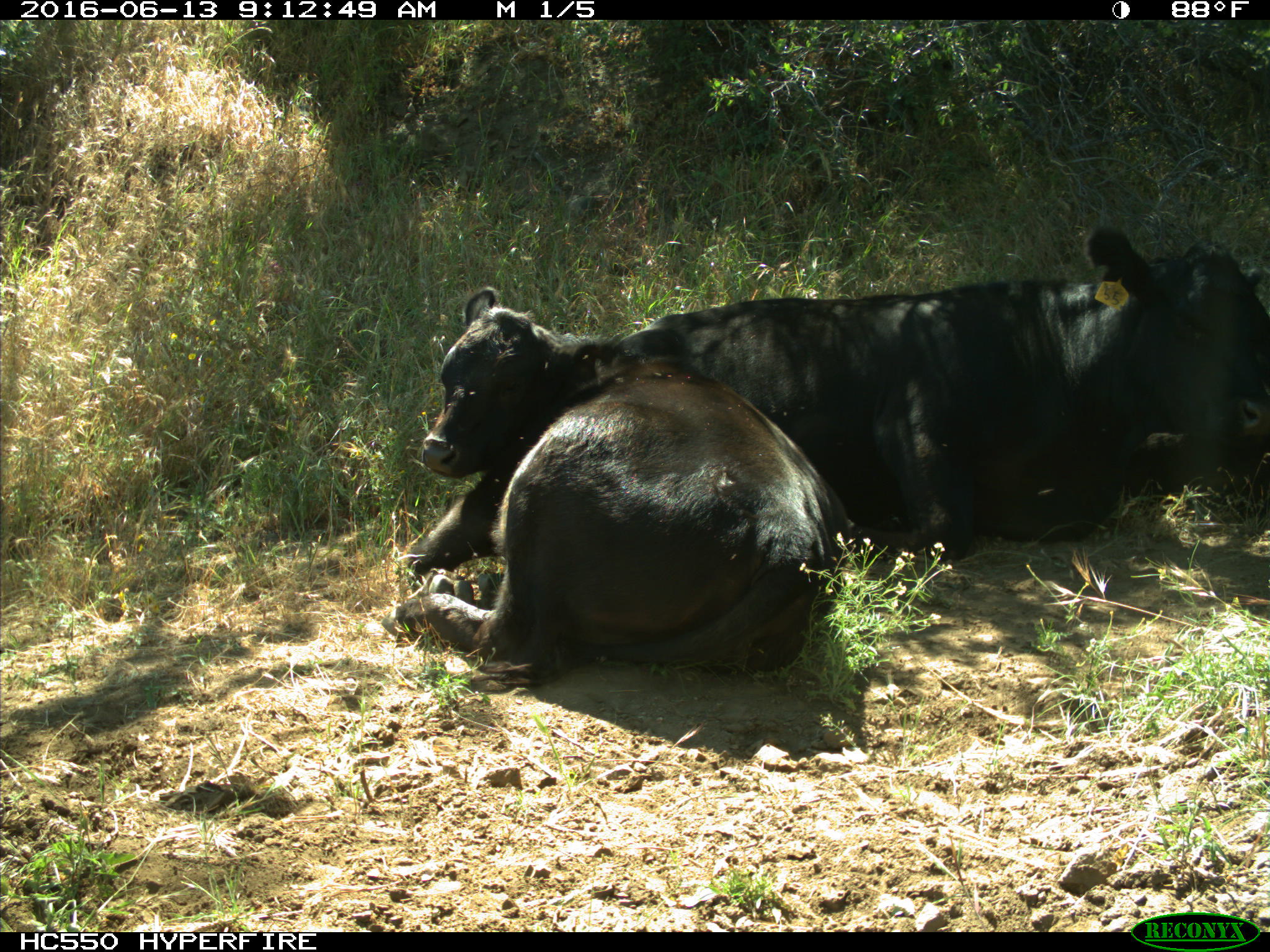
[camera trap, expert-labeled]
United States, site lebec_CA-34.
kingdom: Animalia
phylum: Chordata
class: Mammalia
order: Artiodactyla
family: Bovidae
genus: Bos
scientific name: Bos taurus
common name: domestic cow